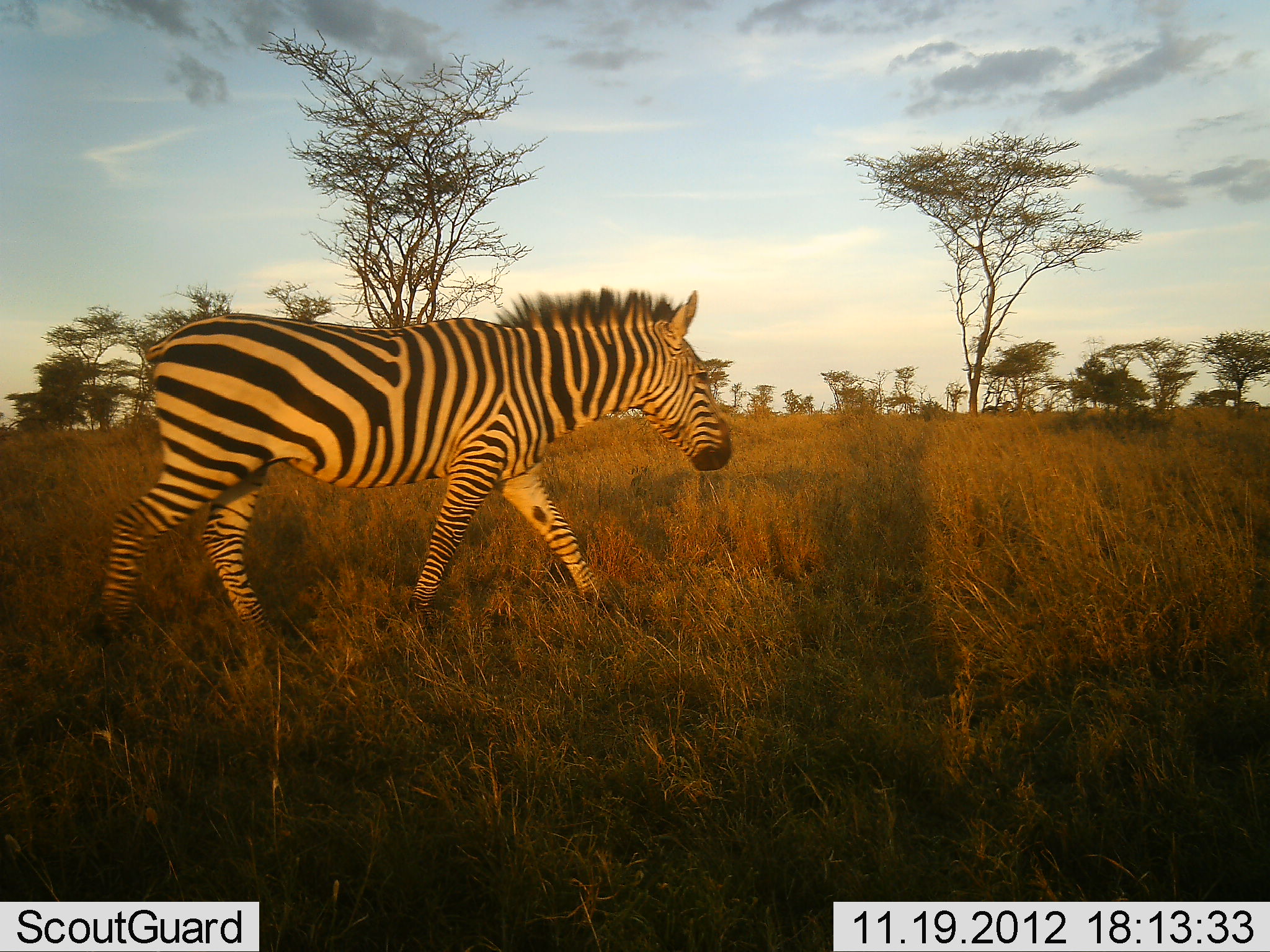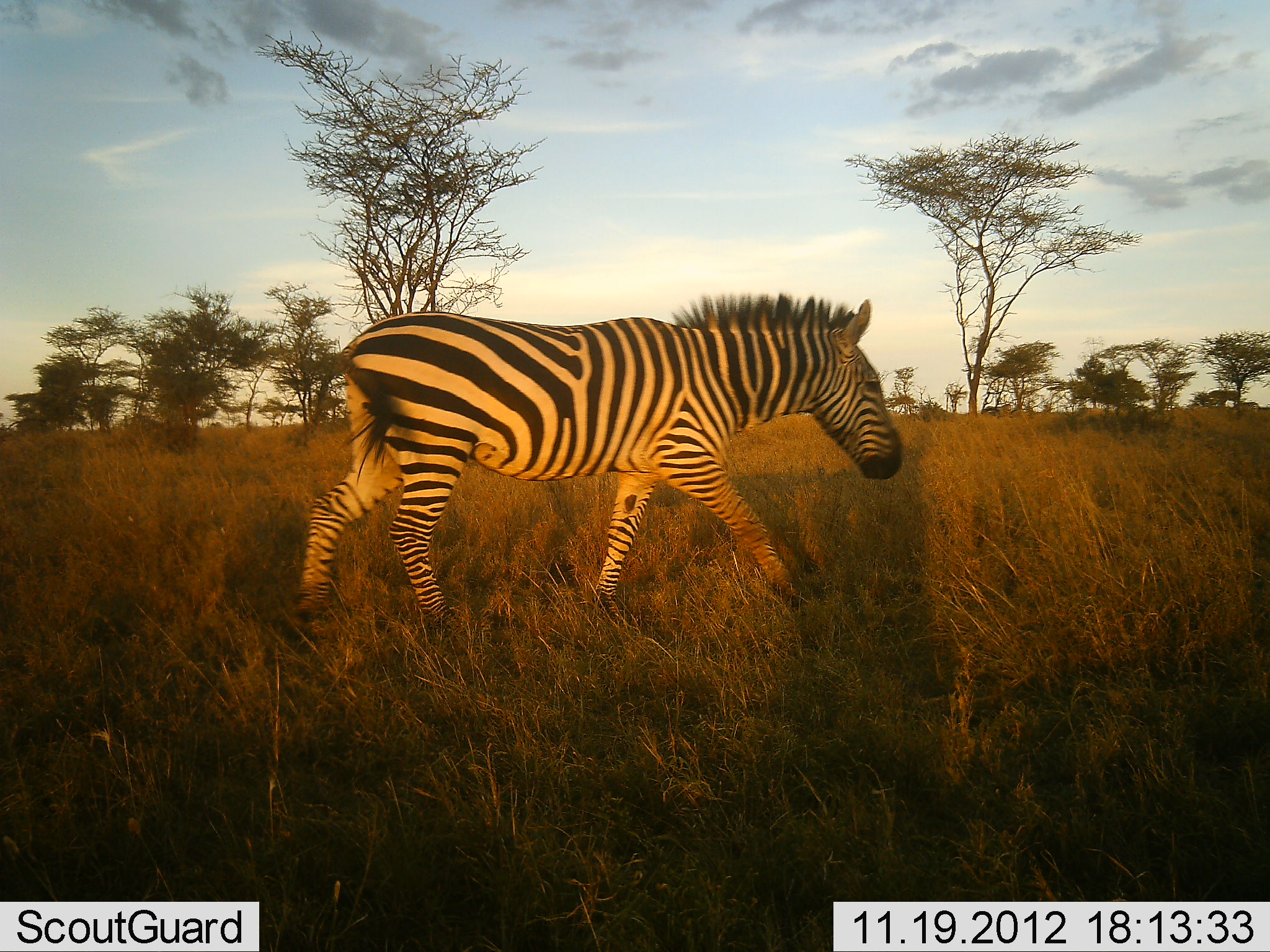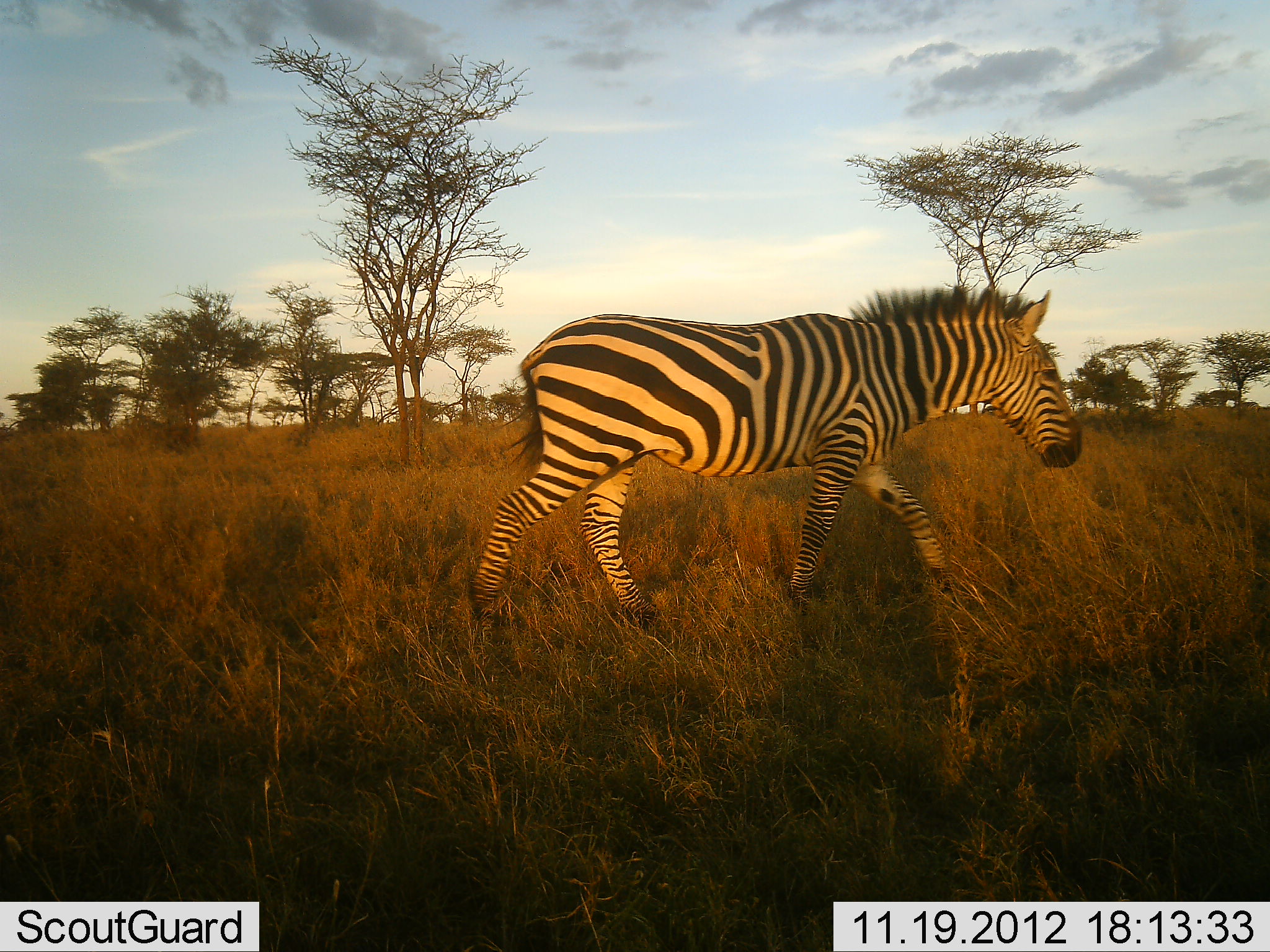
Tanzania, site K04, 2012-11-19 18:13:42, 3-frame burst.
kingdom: Animalia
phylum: Chordata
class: Mammalia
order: Perissodactyla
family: Equidae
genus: Equus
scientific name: Equus quagga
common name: plains zebra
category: zebra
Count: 1.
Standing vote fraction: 0%.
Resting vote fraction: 0%.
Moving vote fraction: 100%.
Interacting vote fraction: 0%.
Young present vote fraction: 0%.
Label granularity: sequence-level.